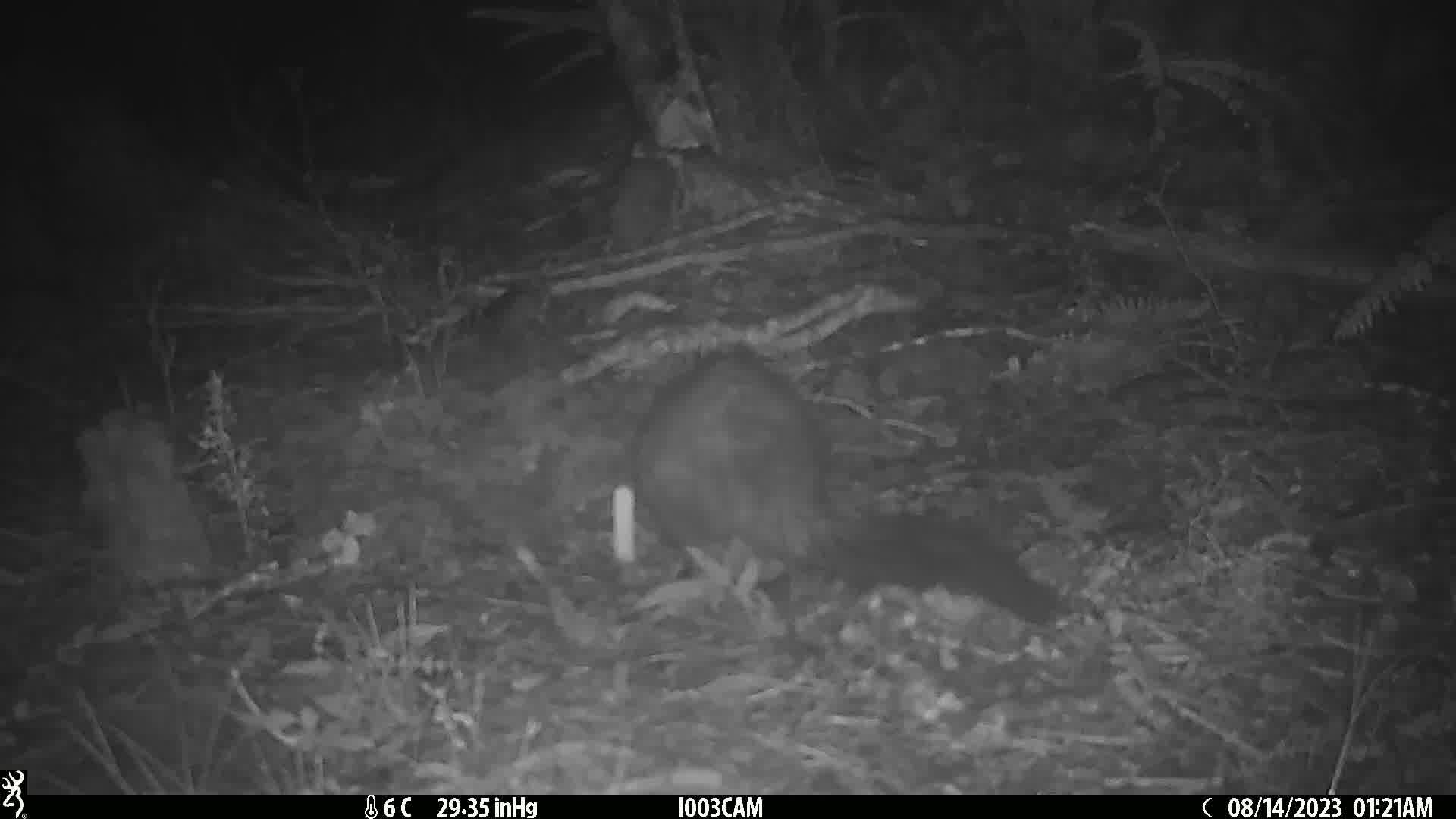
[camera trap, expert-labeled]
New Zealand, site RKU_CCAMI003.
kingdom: Animalia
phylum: Chordata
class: Mammalia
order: Diprotodontia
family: Phalangeridae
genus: Trichosurus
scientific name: Trichosurus vulpecula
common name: common brushtail possum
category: possum